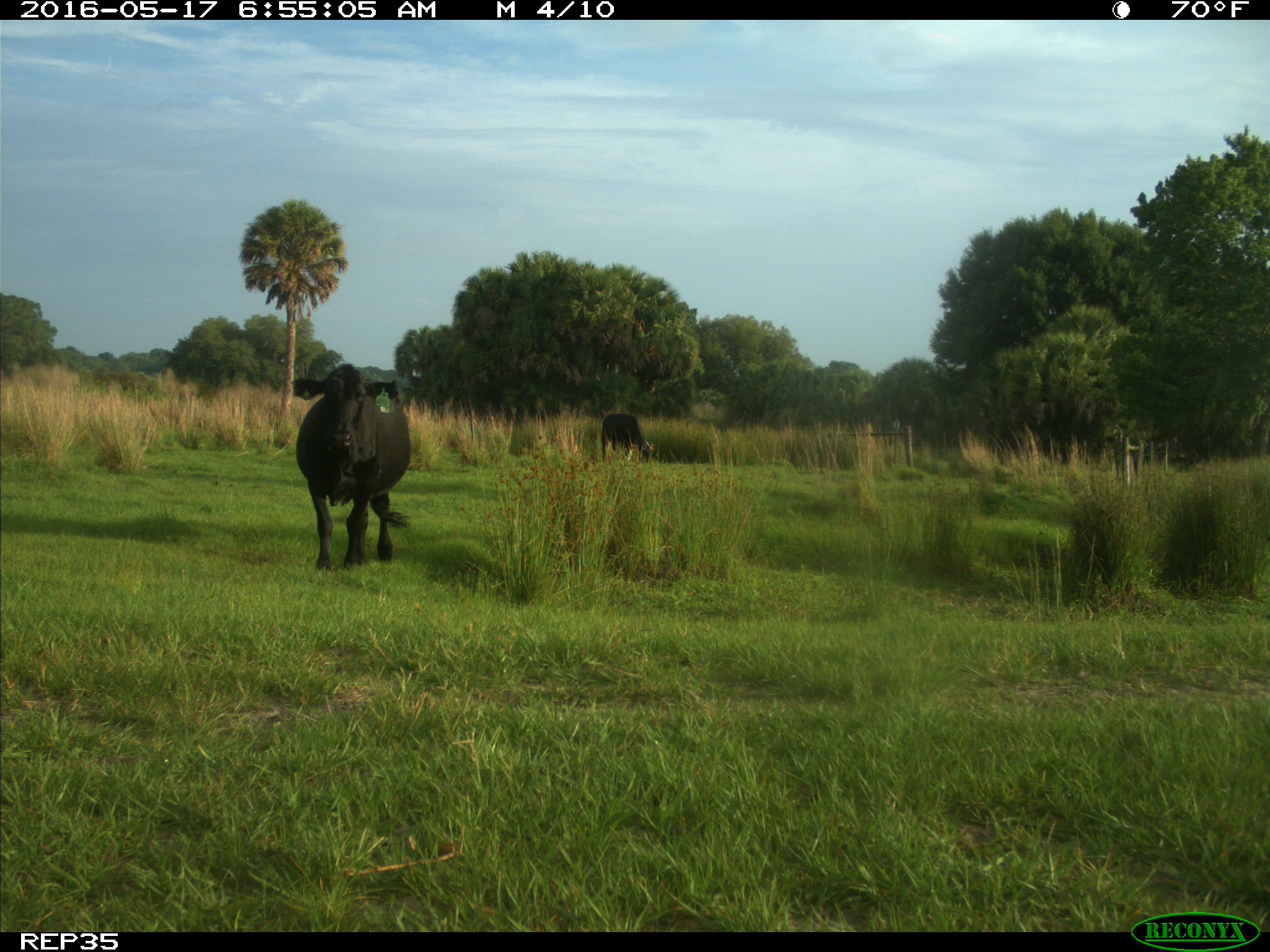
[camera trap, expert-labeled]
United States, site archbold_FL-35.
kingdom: Animalia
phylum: Chordata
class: Mammalia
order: Artiodactyla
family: Bovidae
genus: Bos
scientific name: Bos taurus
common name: domestic cow